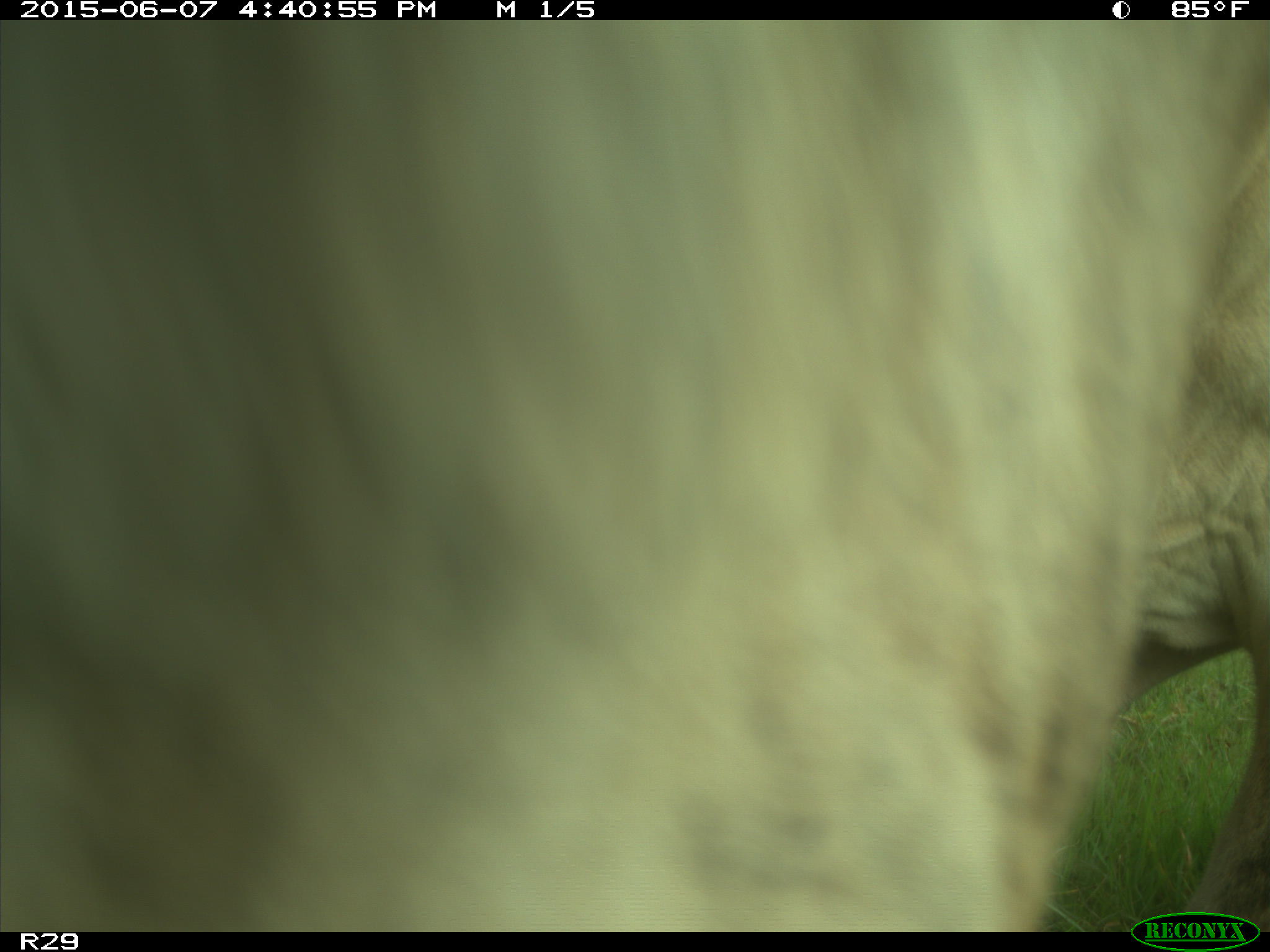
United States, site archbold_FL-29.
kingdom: Animalia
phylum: Chordata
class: Mammalia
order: Artiodactyla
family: Bovidae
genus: Bos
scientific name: Bos taurus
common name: domestic cow